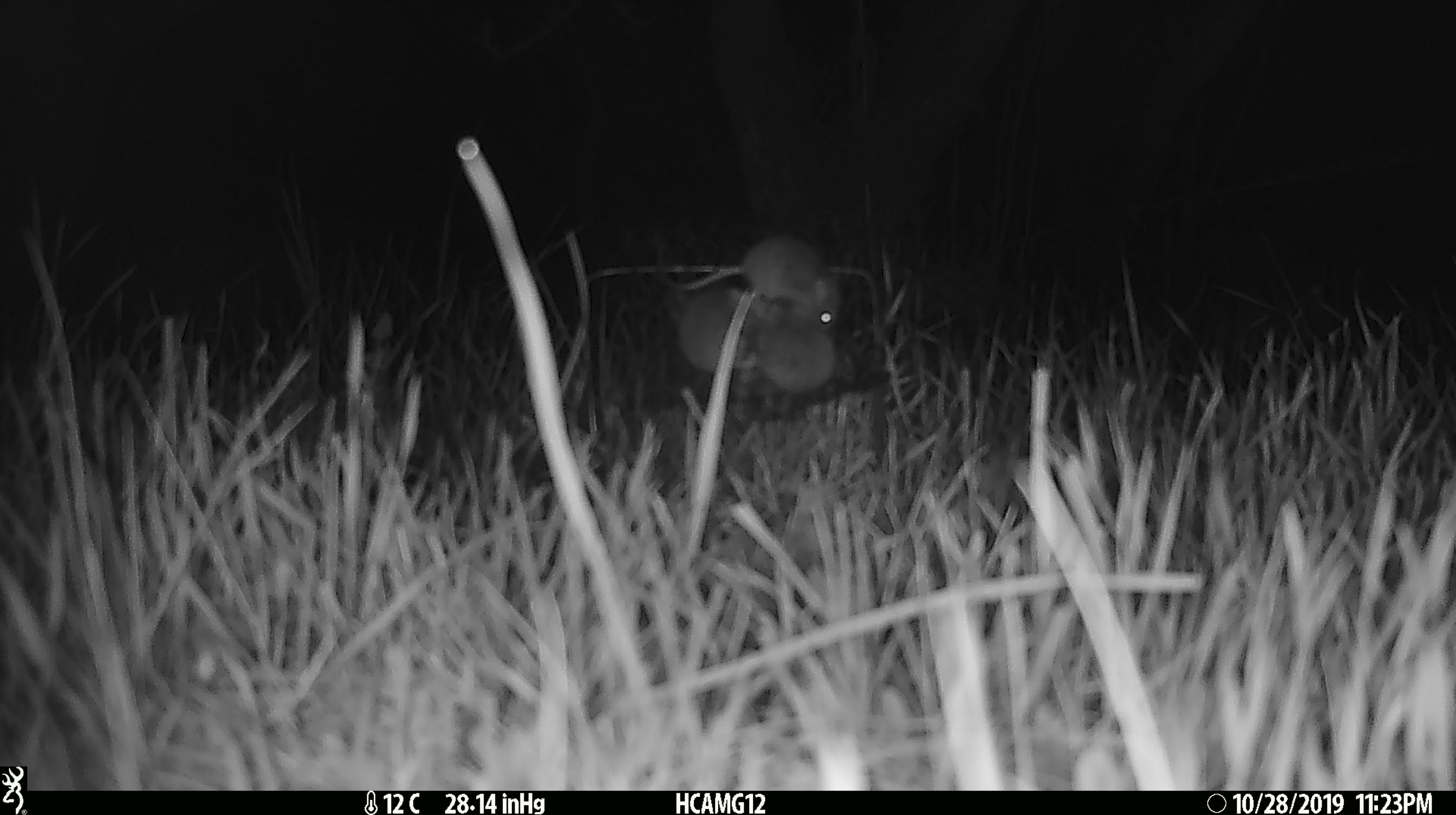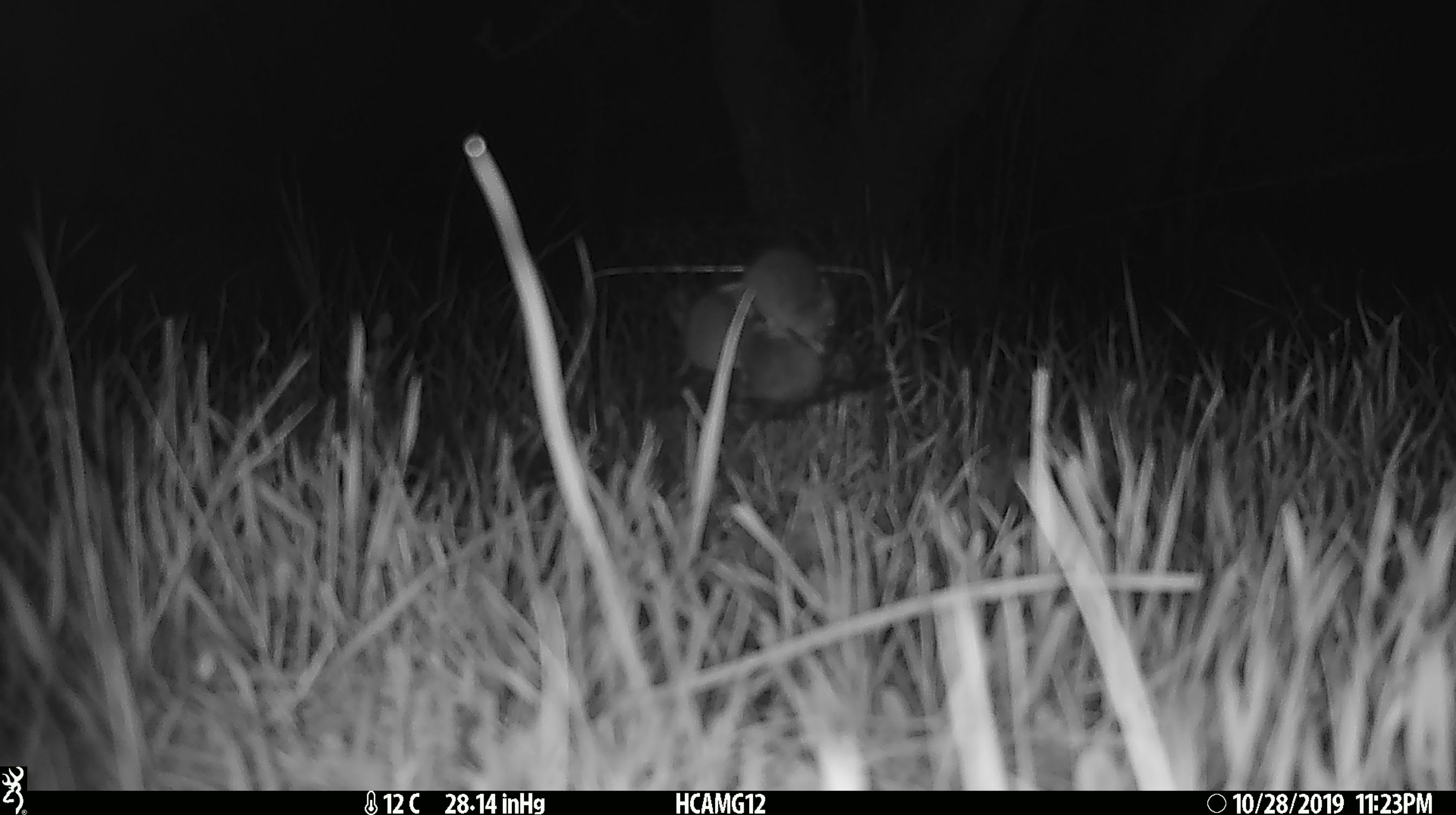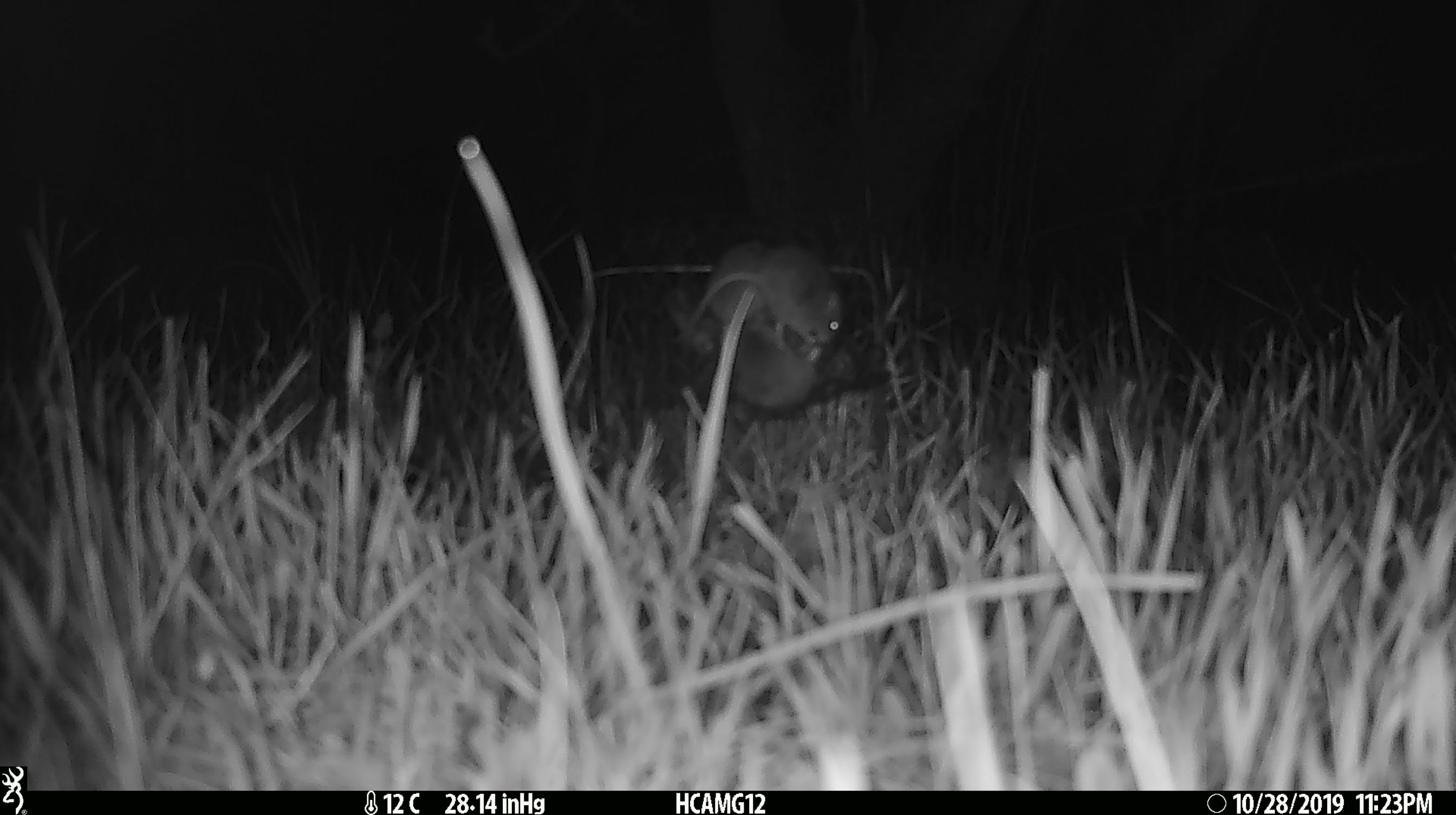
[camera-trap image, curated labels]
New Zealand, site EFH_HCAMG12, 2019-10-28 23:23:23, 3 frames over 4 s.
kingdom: Animalia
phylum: Chordata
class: Mammalia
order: Rodentia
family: Muridae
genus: Mus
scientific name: Mus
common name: mouse